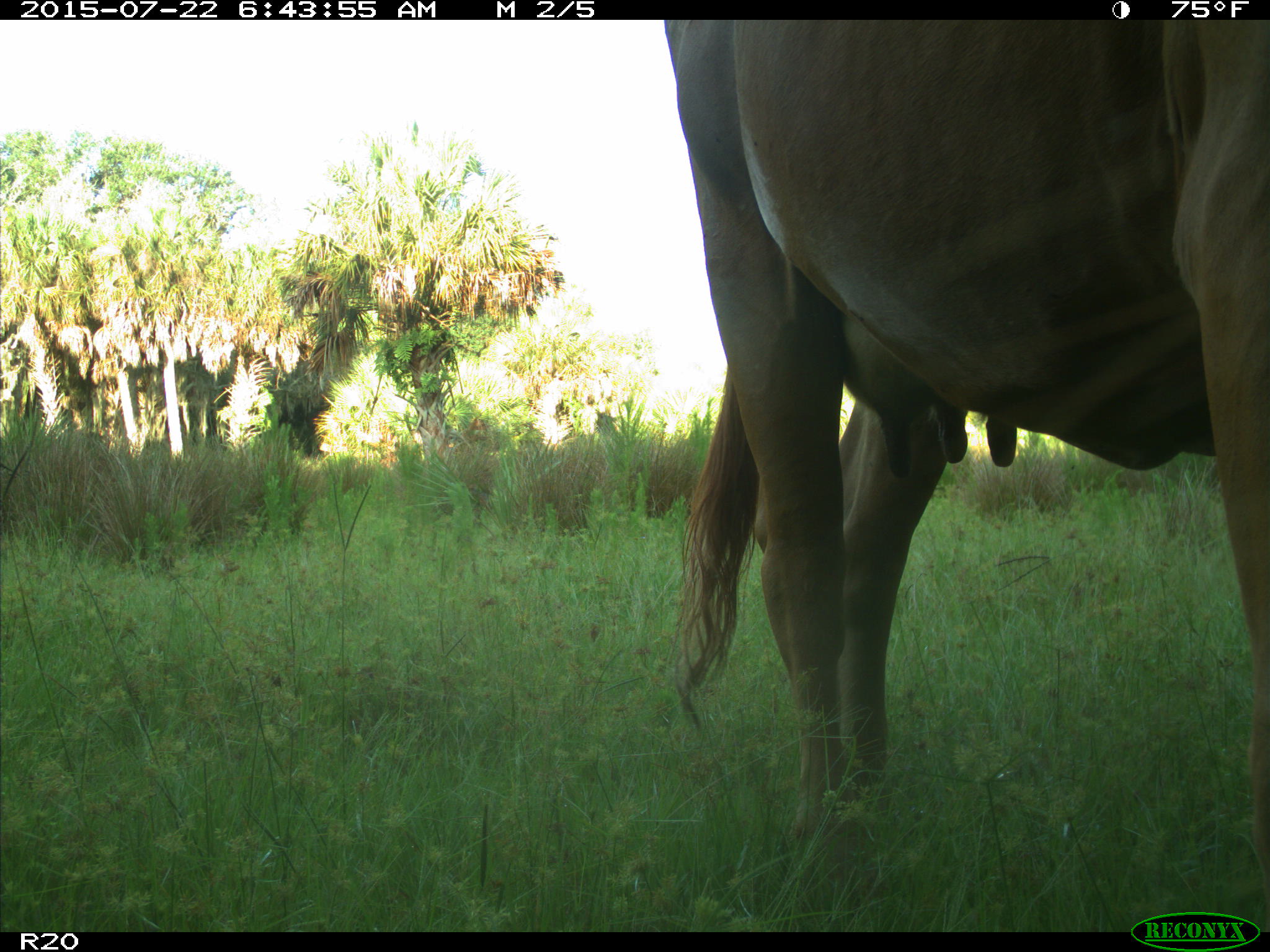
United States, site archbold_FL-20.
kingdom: Animalia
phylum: Chordata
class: Mammalia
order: Artiodactyla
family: Bovidae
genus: Bos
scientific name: Bos taurus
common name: domestic cow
Bos taurus (domestic cow).